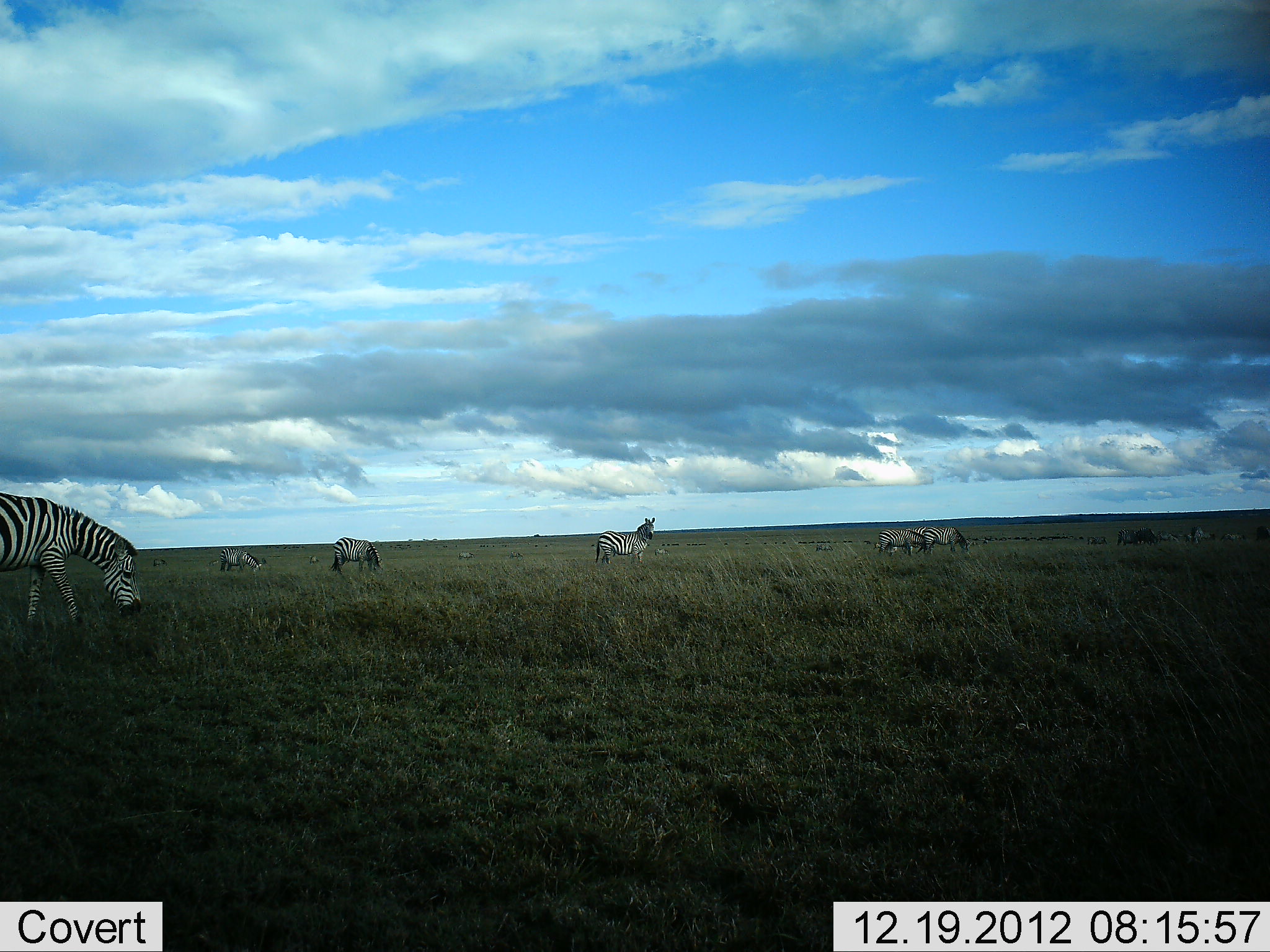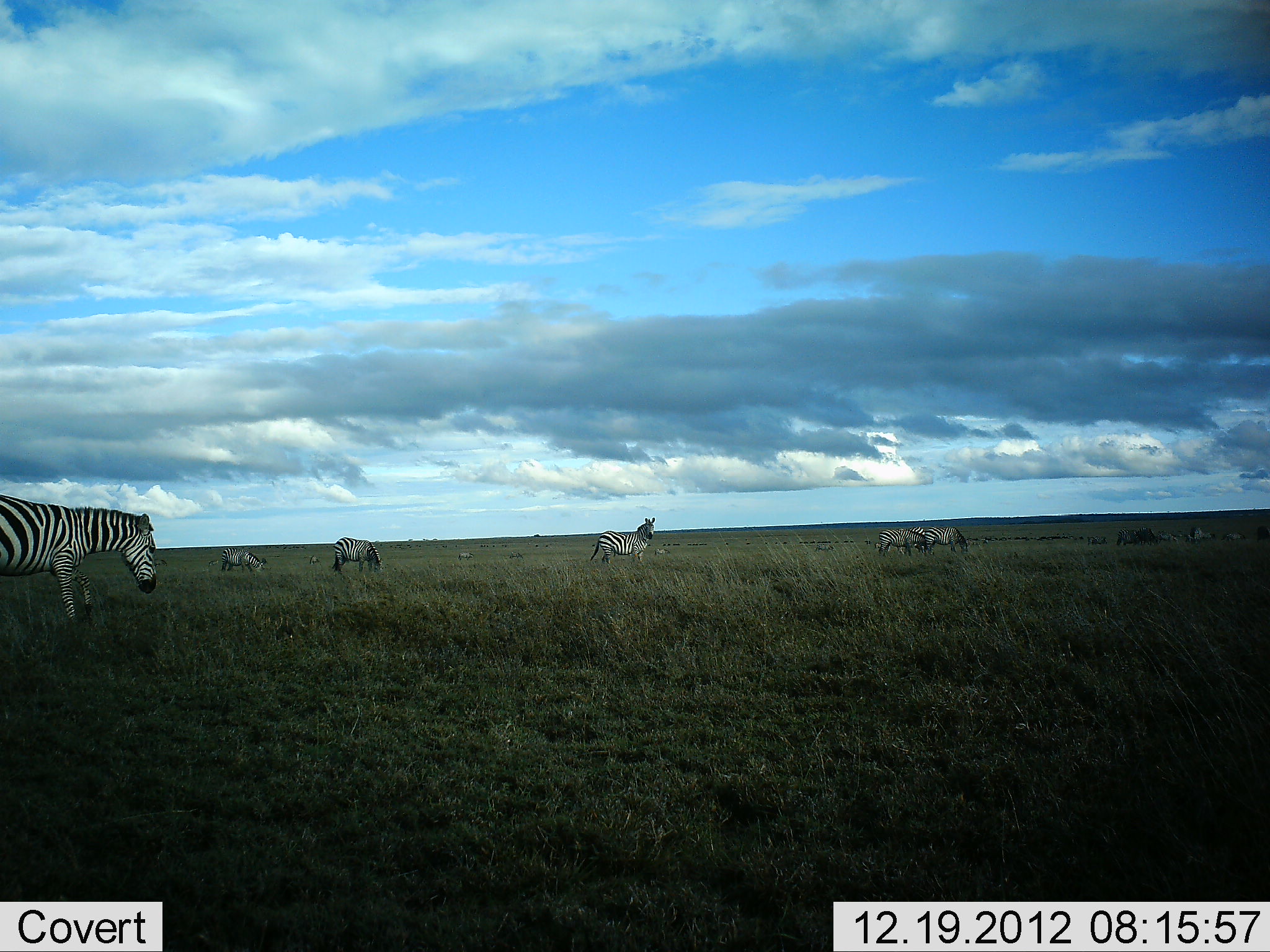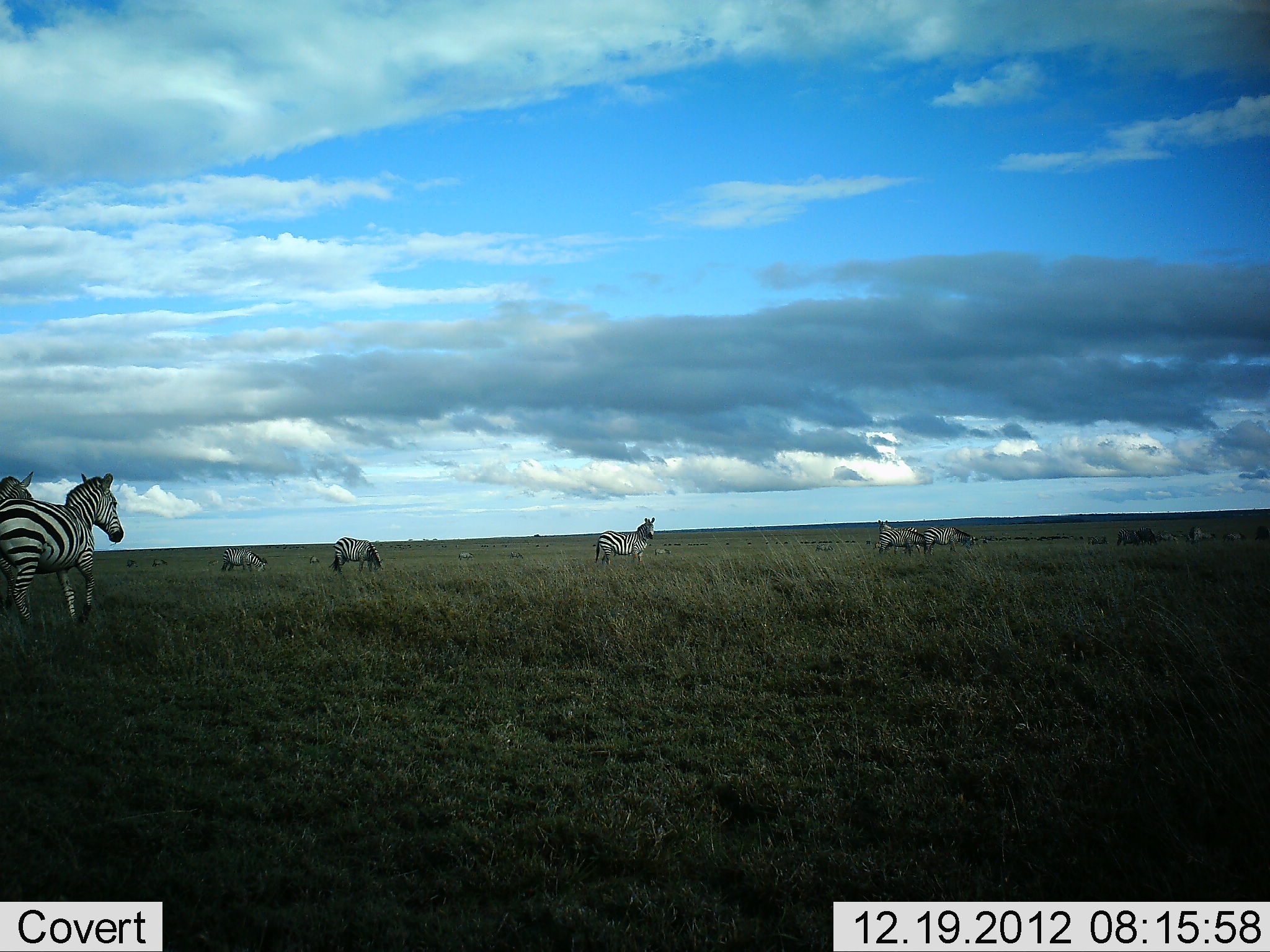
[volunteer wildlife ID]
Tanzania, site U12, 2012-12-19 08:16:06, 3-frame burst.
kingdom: Animalia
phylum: Chordata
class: Mammalia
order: Perissodactyla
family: Equidae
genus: Equus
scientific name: Equus quagga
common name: plains zebra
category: zebra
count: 7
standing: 75%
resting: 0%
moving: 33%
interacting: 0%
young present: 0%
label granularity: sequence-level